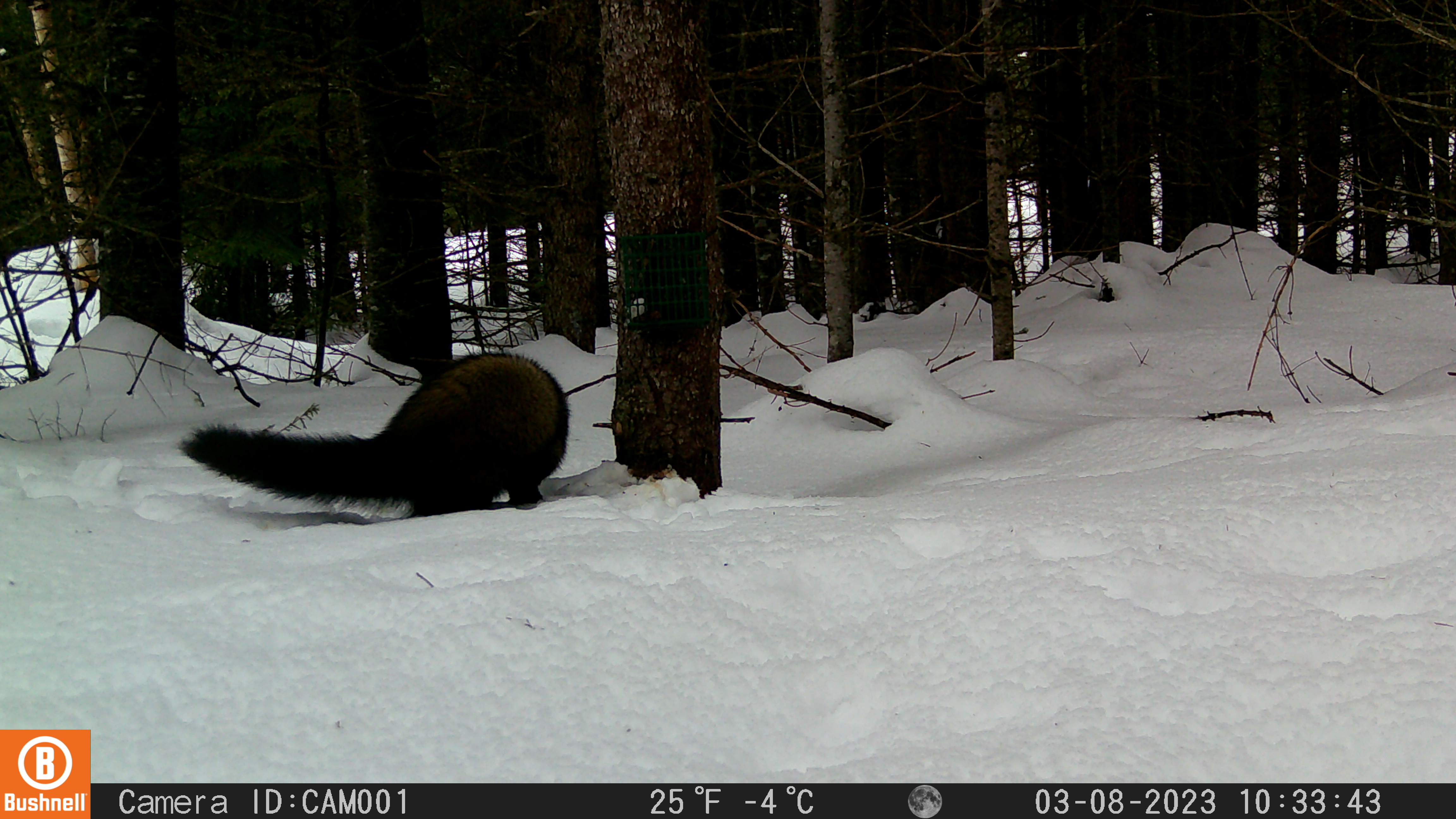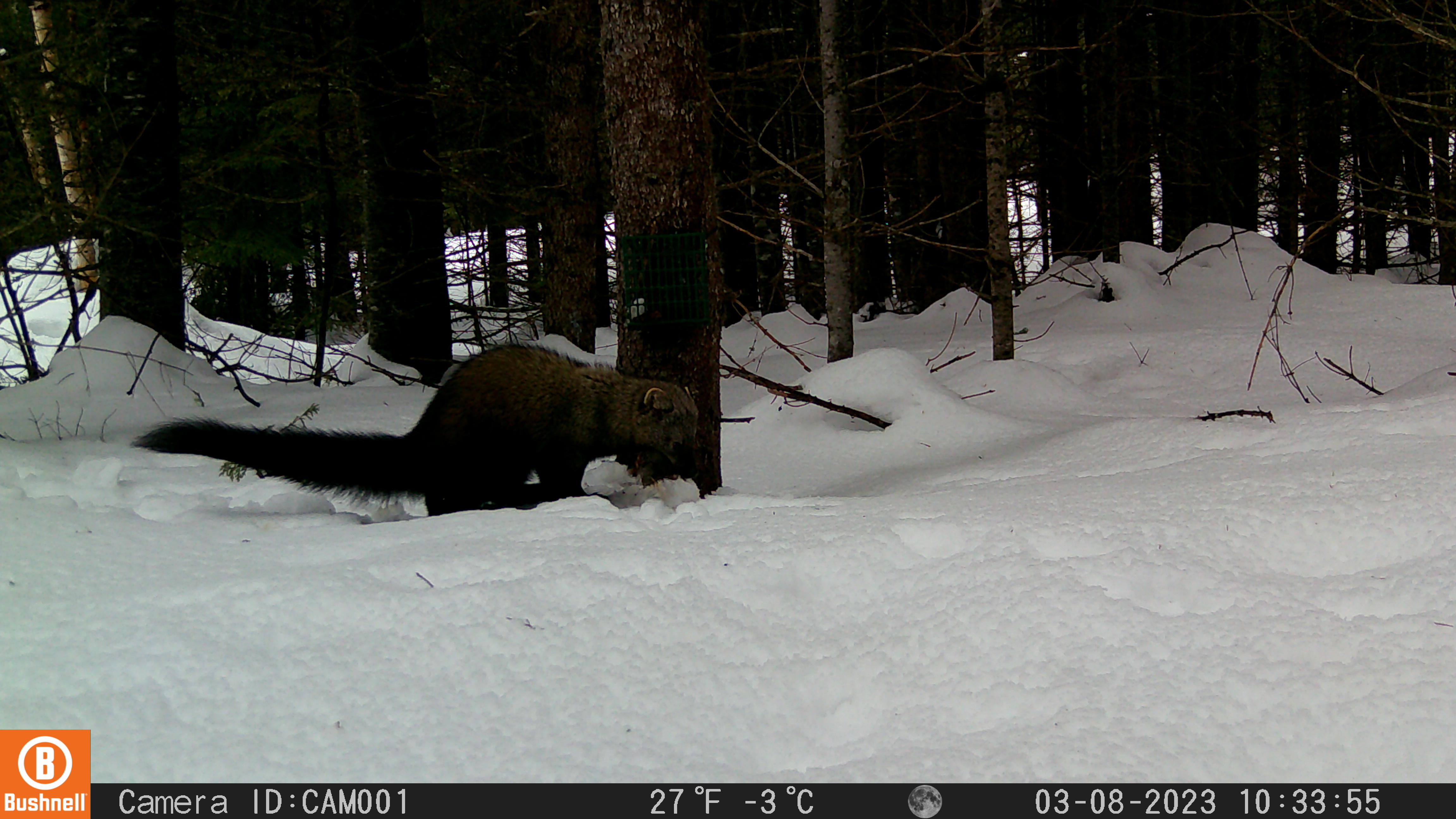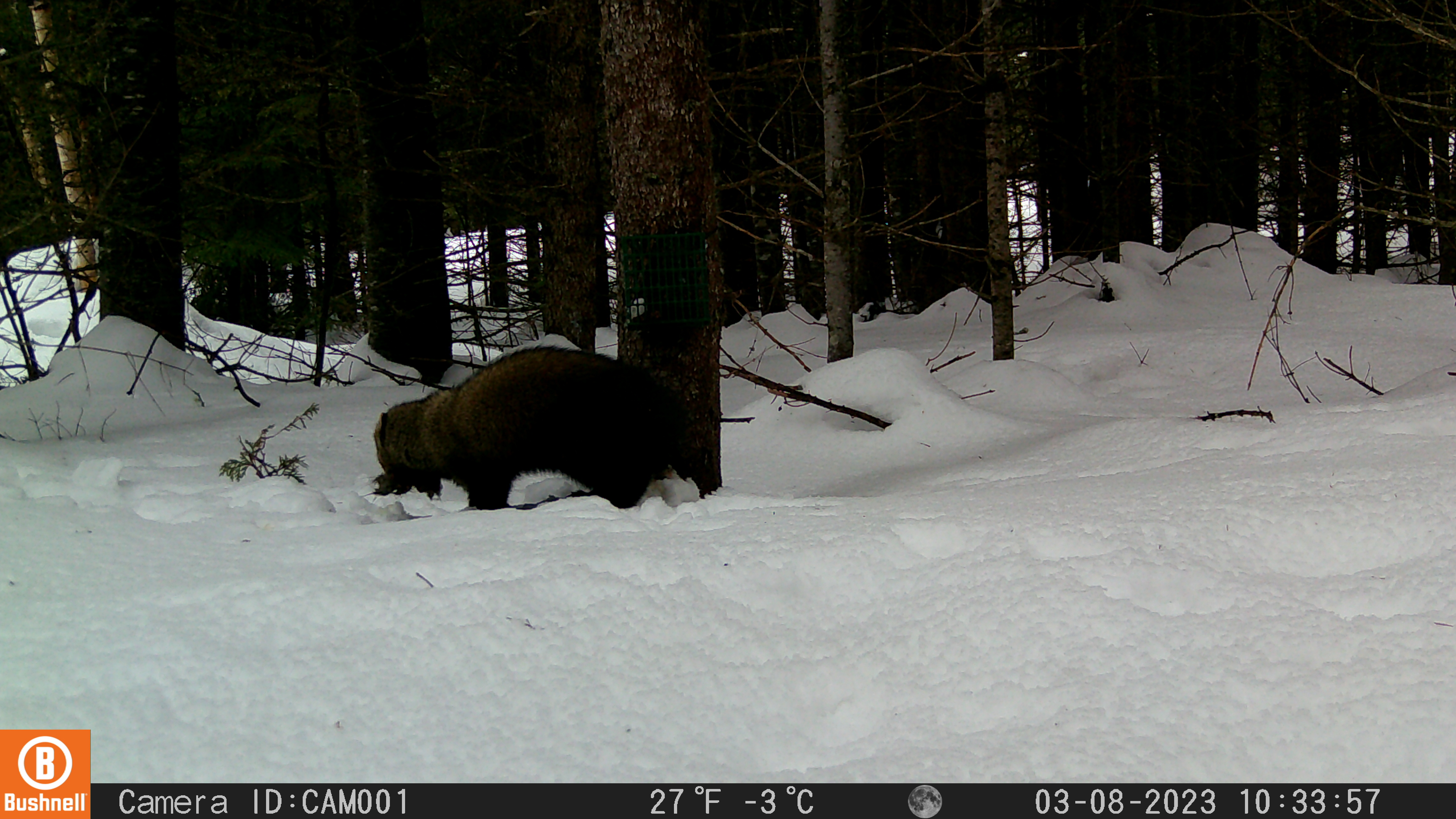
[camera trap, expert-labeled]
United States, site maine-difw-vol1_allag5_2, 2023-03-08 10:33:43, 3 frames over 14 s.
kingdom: Animalia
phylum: Chordata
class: Mammalia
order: Carnivora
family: Mustelidae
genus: Pekania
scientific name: Pekania pennanti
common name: fisher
Fisher (Pekania pennanti).